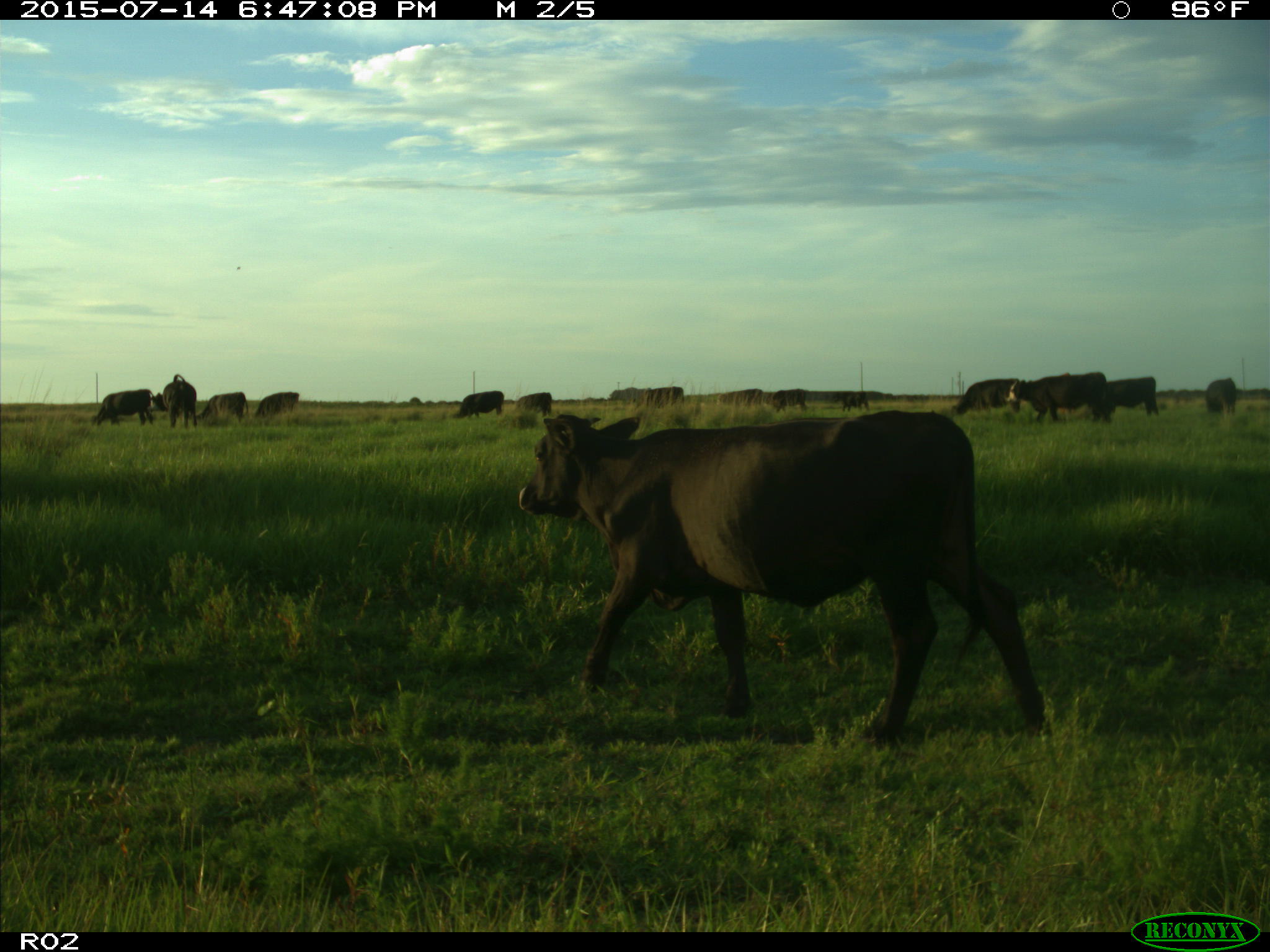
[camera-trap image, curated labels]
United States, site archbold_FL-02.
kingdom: Animalia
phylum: Chordata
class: Mammalia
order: Artiodactyla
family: Bovidae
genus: Bos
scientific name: Bos taurus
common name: domestic cow